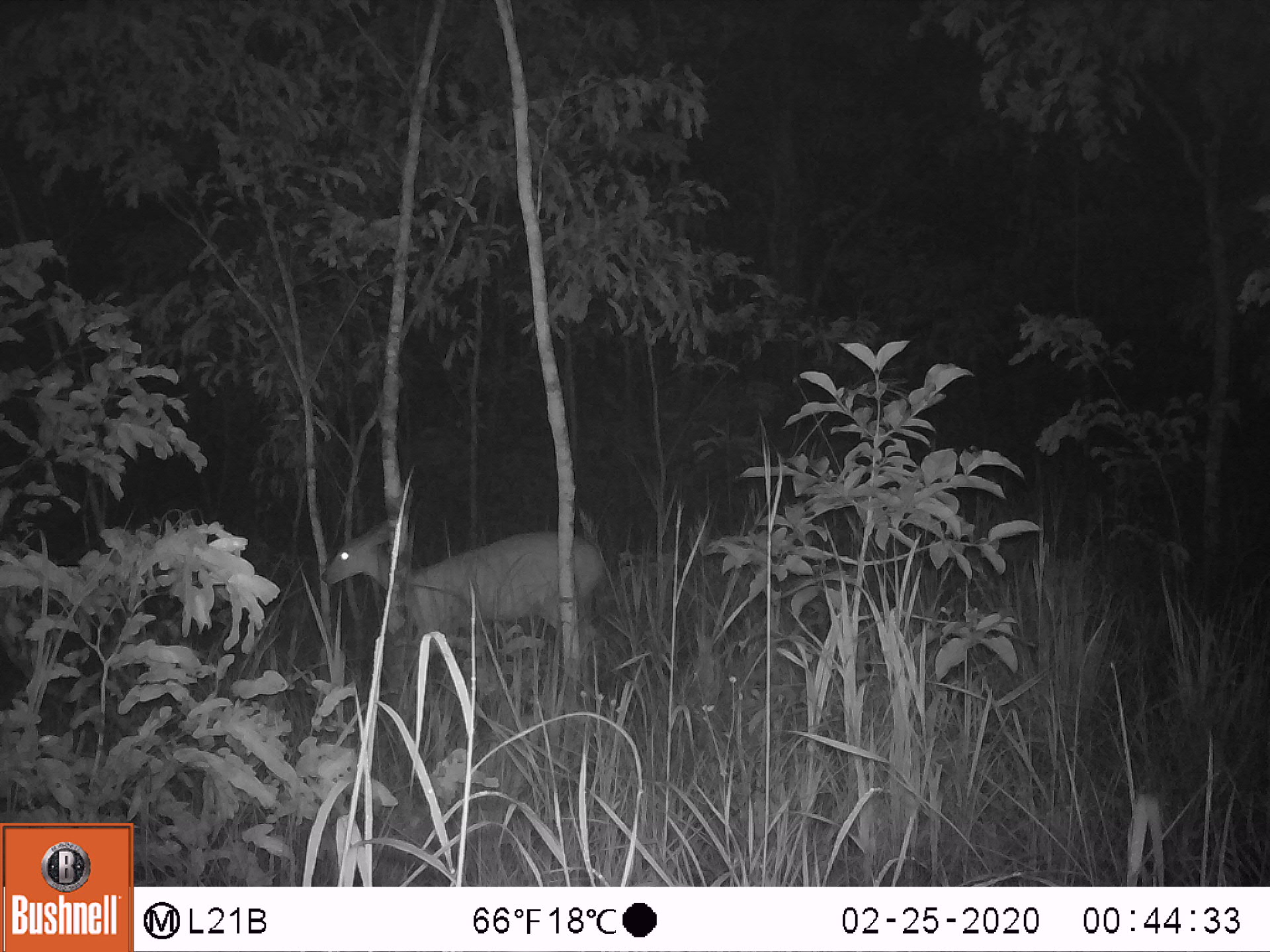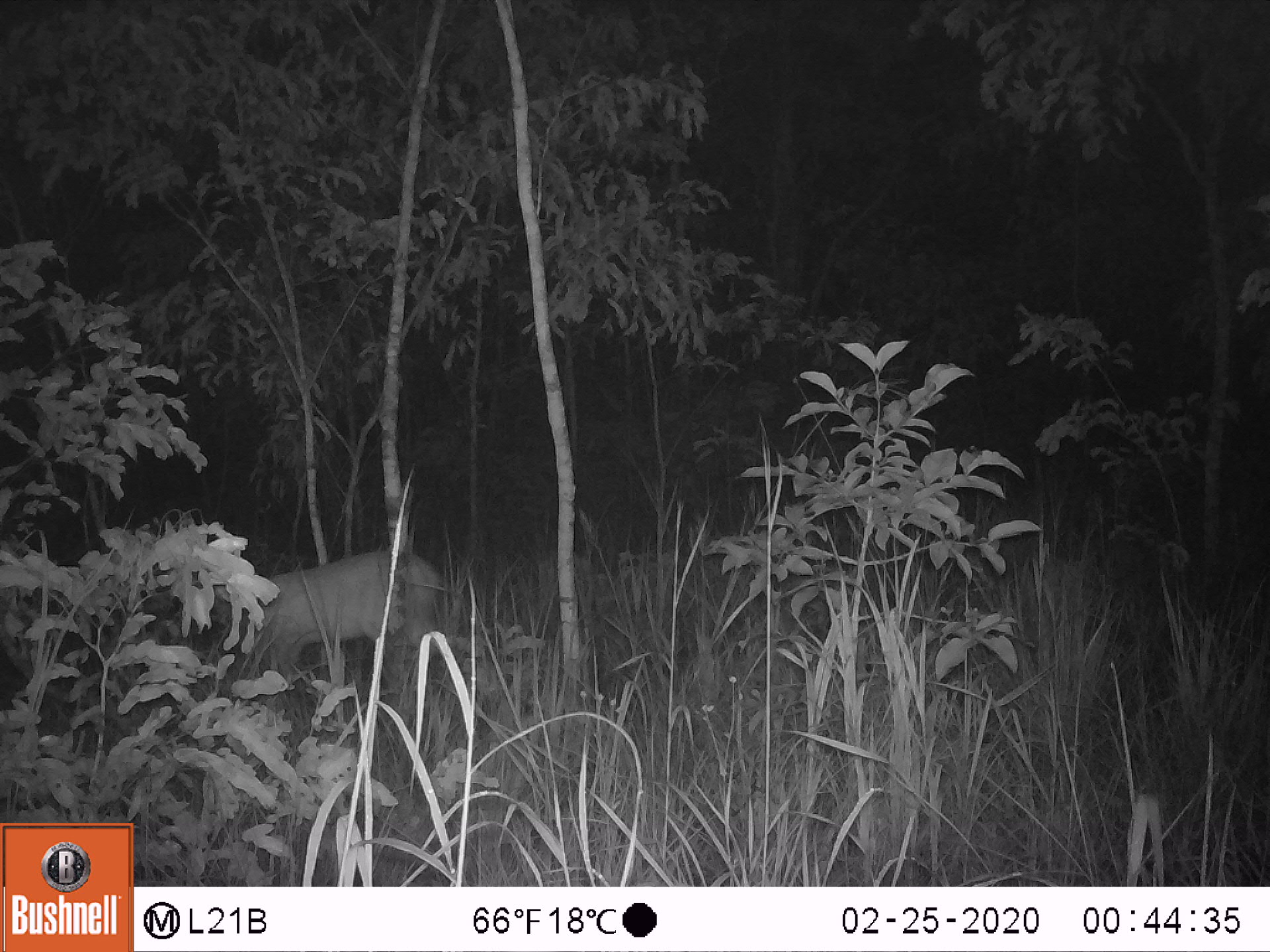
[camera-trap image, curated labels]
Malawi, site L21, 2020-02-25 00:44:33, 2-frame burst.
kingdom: Animalia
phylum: Chordata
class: Mammalia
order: Artiodactyla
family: Bovidae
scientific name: Antilopinae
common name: small antelope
Small antelope (Antilopinae), count 1.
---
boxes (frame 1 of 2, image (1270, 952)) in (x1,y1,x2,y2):
small antelope: (317,521,605,678)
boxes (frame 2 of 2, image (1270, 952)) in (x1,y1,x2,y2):
small antelope: (248,547,443,696)